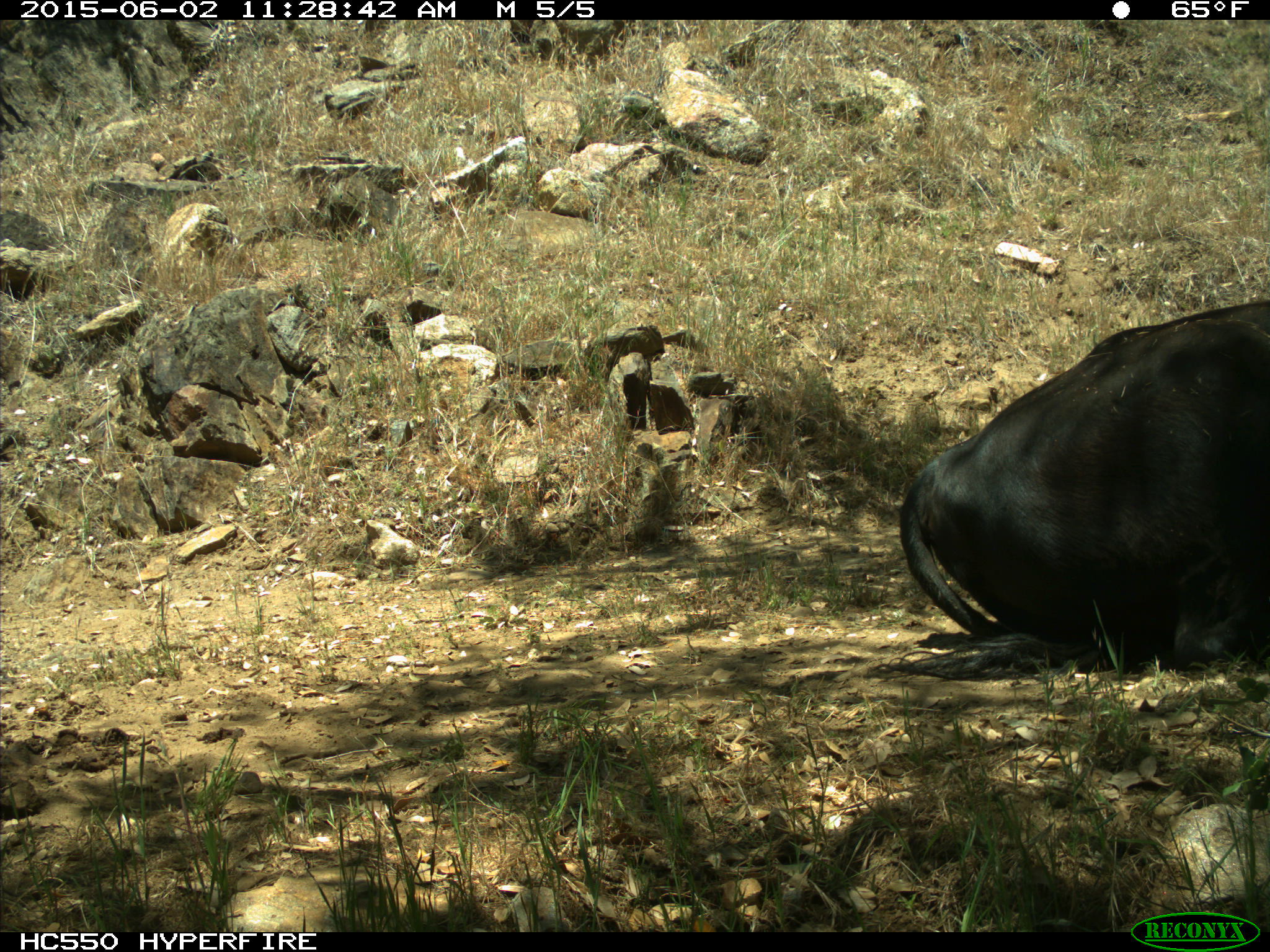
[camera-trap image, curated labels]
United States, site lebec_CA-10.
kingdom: Animalia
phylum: Chordata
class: Mammalia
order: Artiodactyla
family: Bovidae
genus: Bos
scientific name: Bos taurus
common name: domestic cow